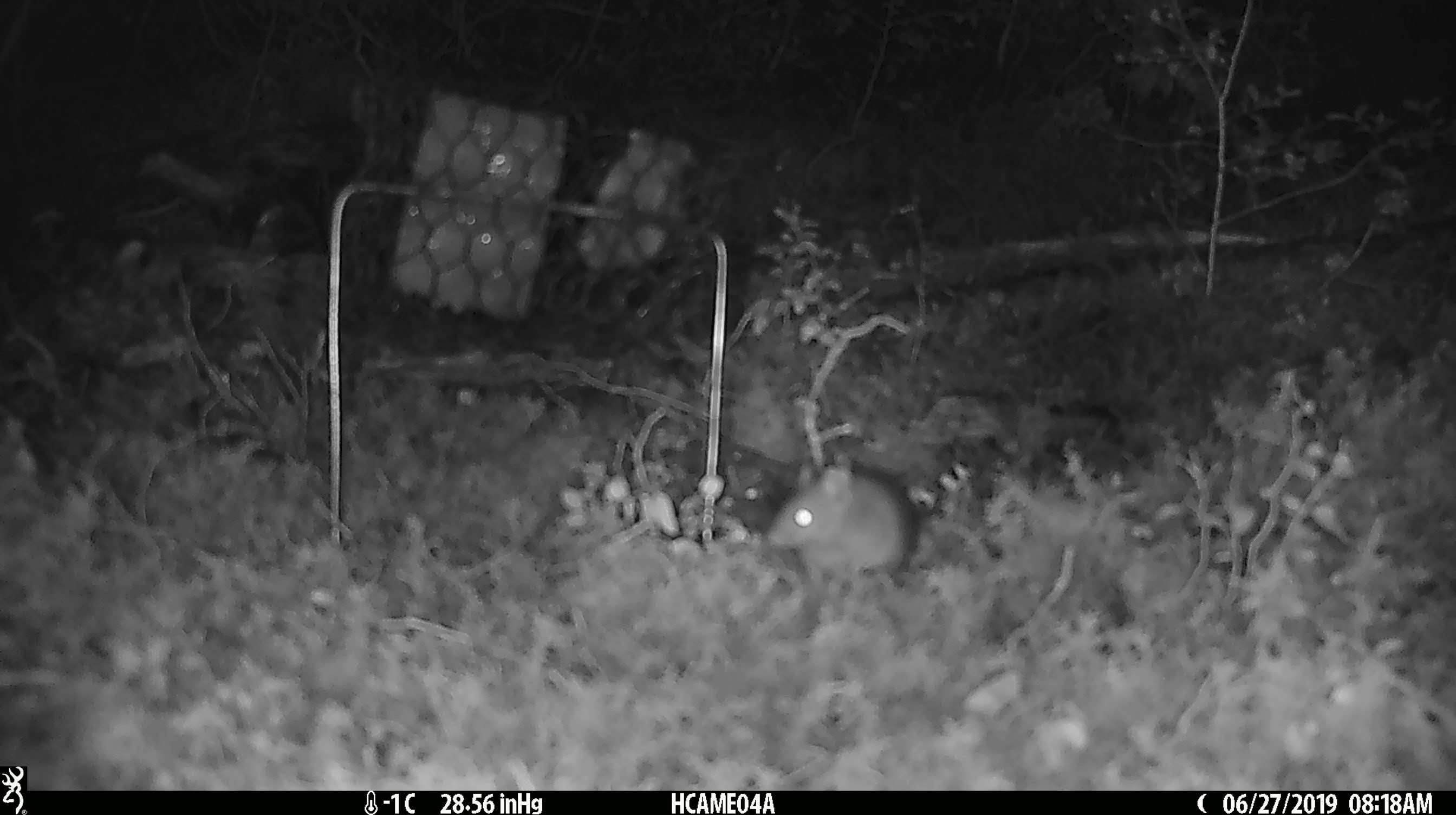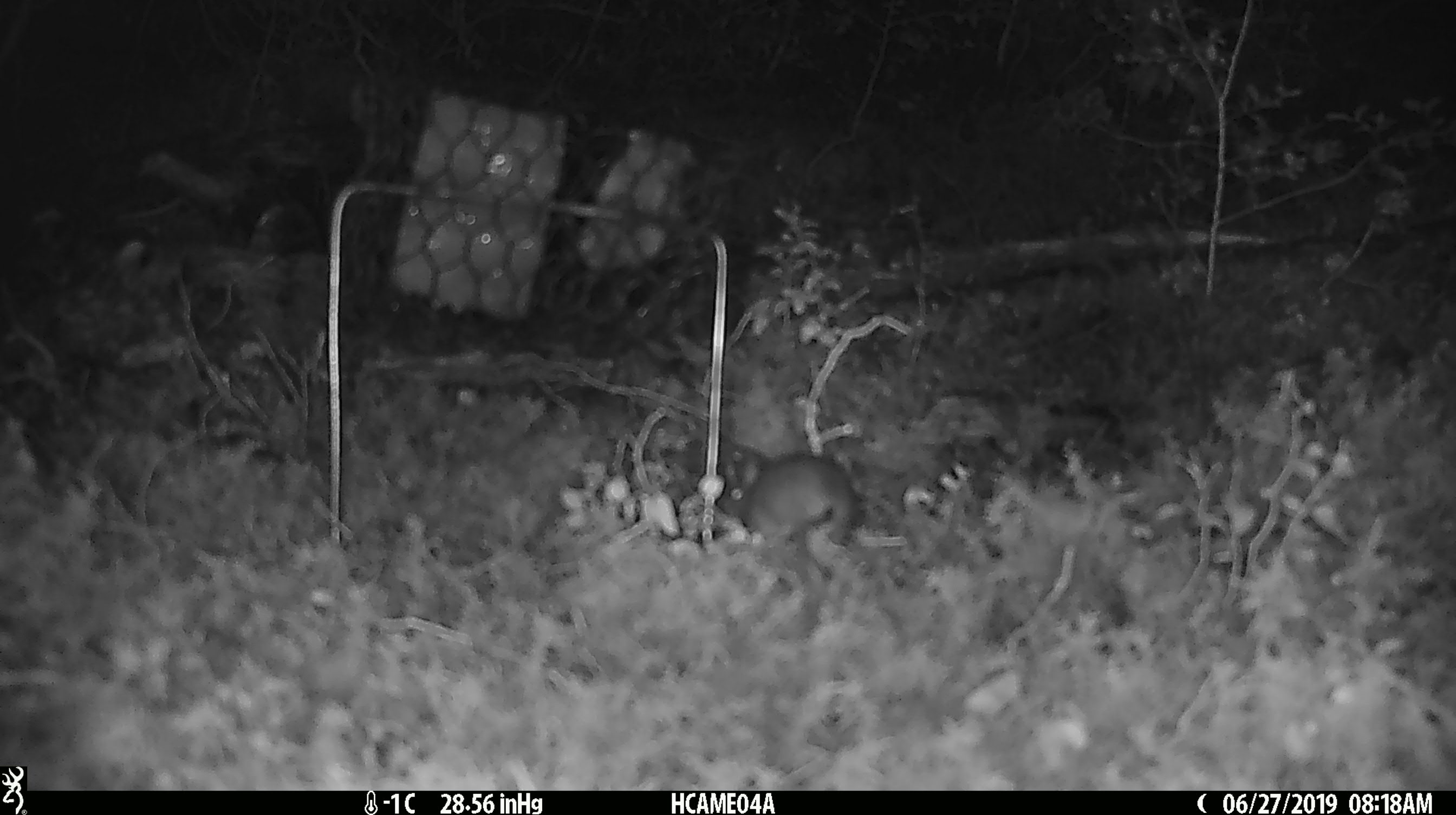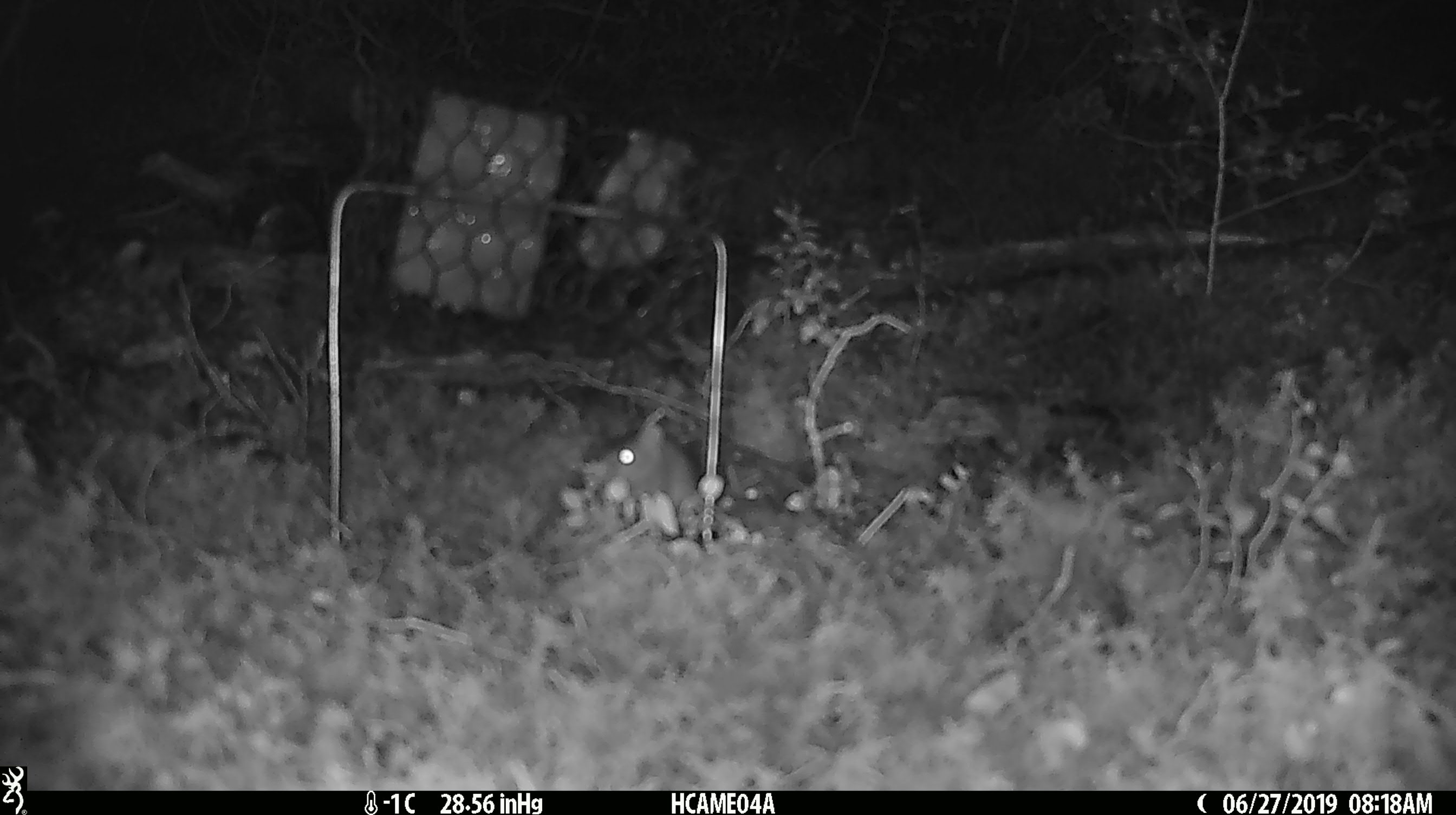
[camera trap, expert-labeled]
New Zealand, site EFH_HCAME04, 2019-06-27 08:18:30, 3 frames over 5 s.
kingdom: Animalia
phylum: Chordata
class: Mammalia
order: Rodentia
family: Muridae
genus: Mus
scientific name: Mus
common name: mouse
Mouse (Mus).